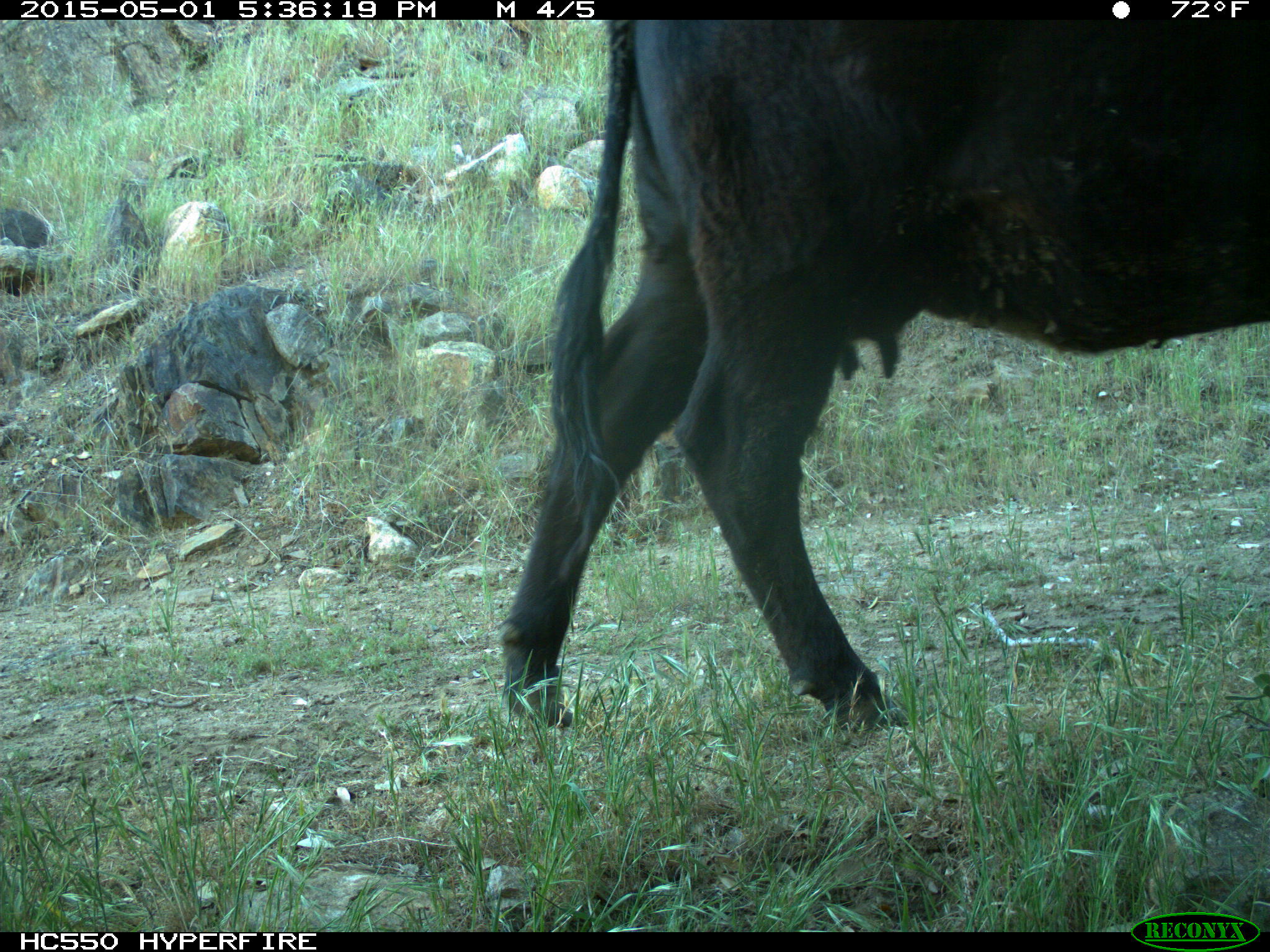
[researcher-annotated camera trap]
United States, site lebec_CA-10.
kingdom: Animalia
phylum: Chordata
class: Mammalia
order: Artiodactyla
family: Bovidae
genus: Bos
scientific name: Bos taurus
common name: domestic cow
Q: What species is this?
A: Bos taurus (domestic cow).